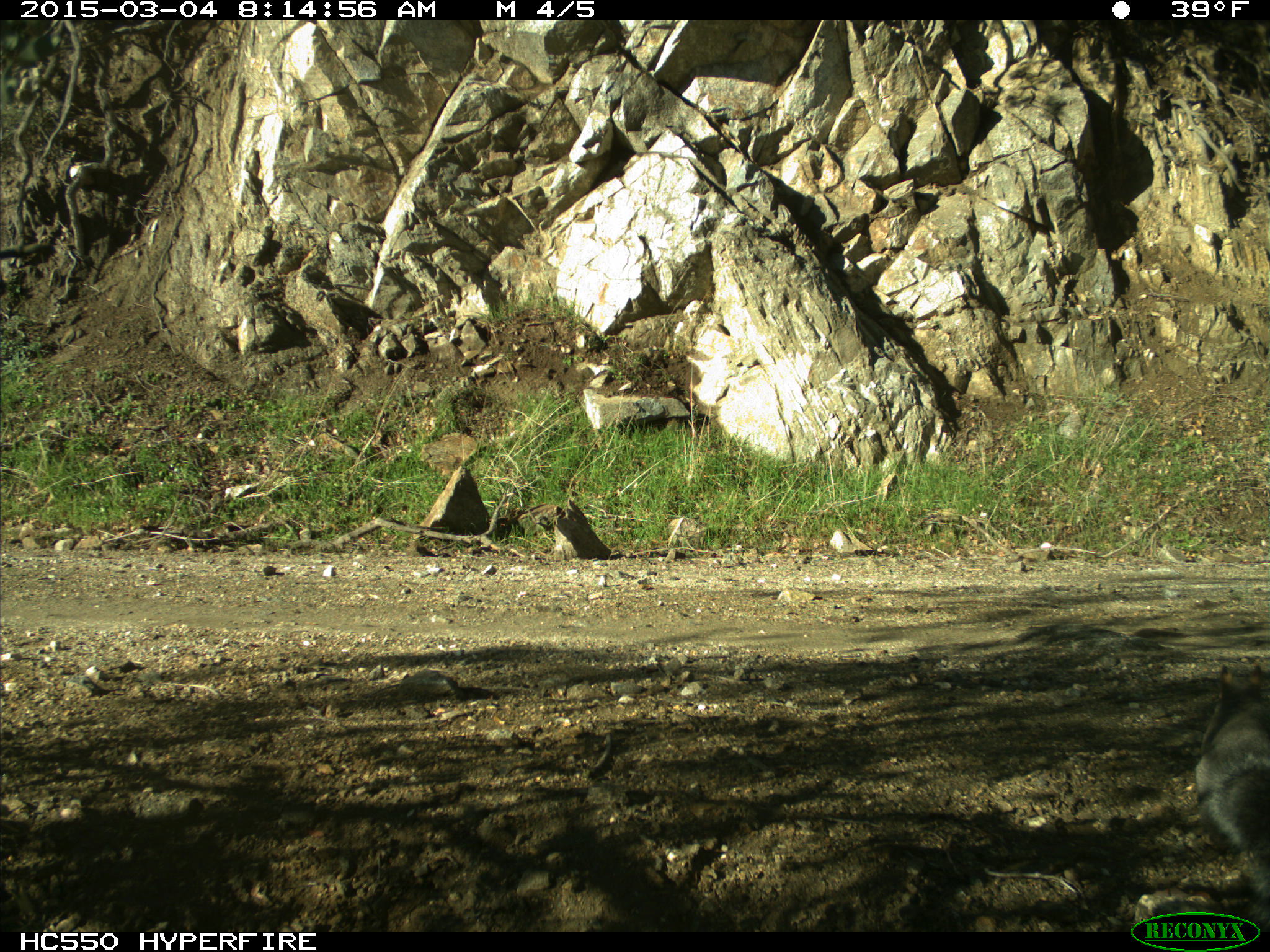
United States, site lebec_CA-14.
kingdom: Animalia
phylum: Chordata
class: Mammalia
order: Rodentia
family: Sciuridae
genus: Sciurus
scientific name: Sciurus carolinensis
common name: eastern gray squirrel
Sciurus carolinensis (eastern gray squirrel).